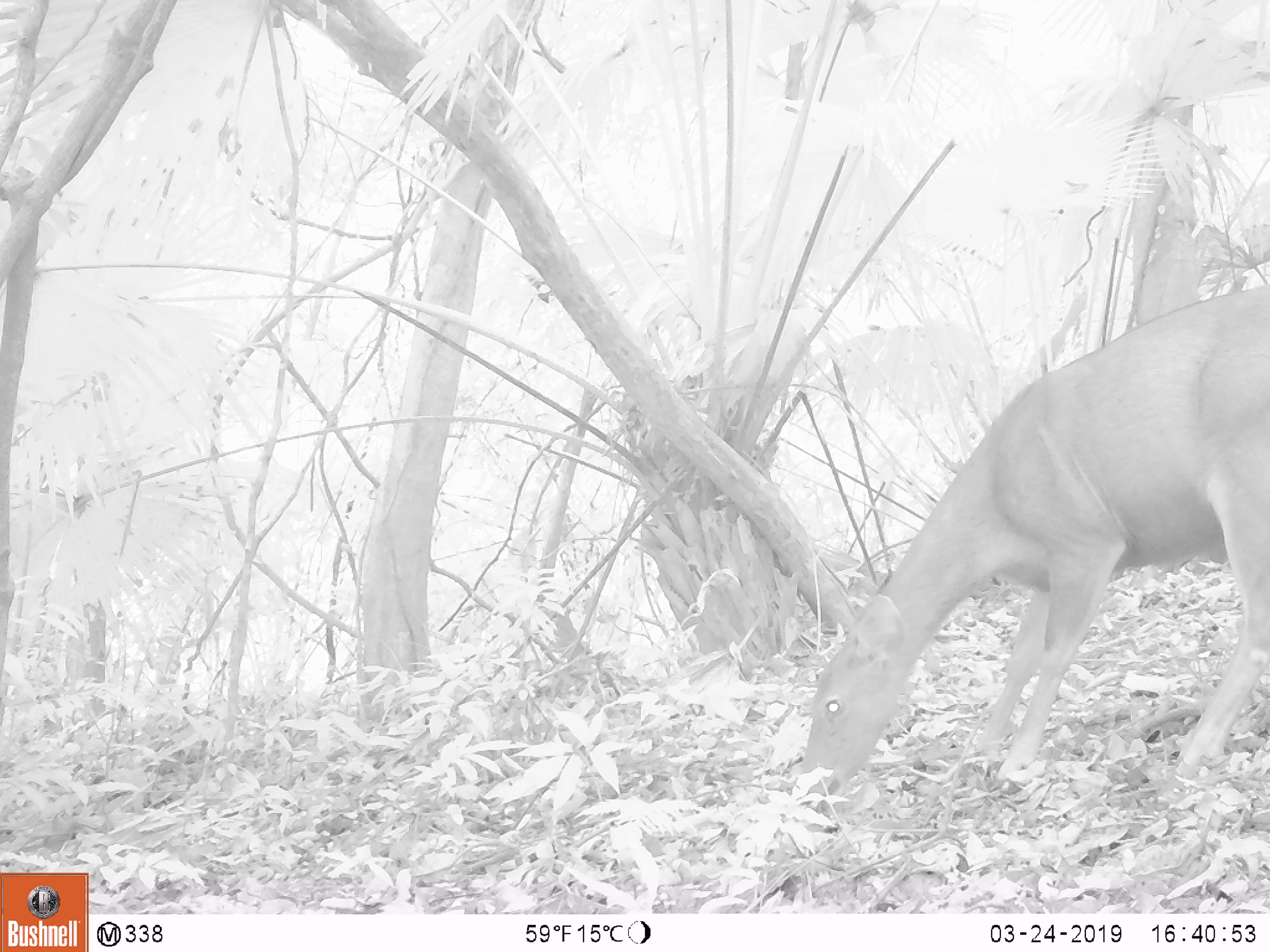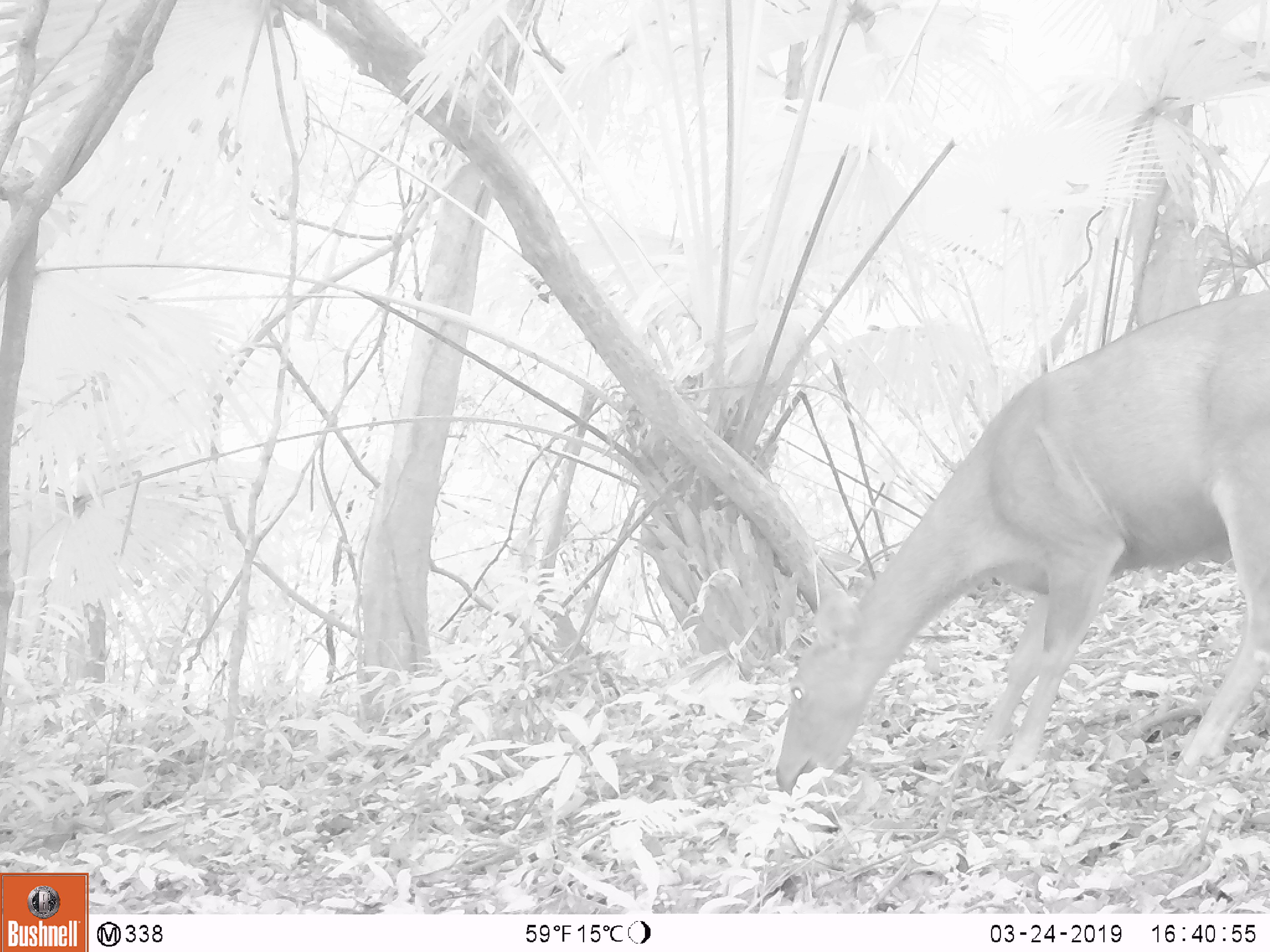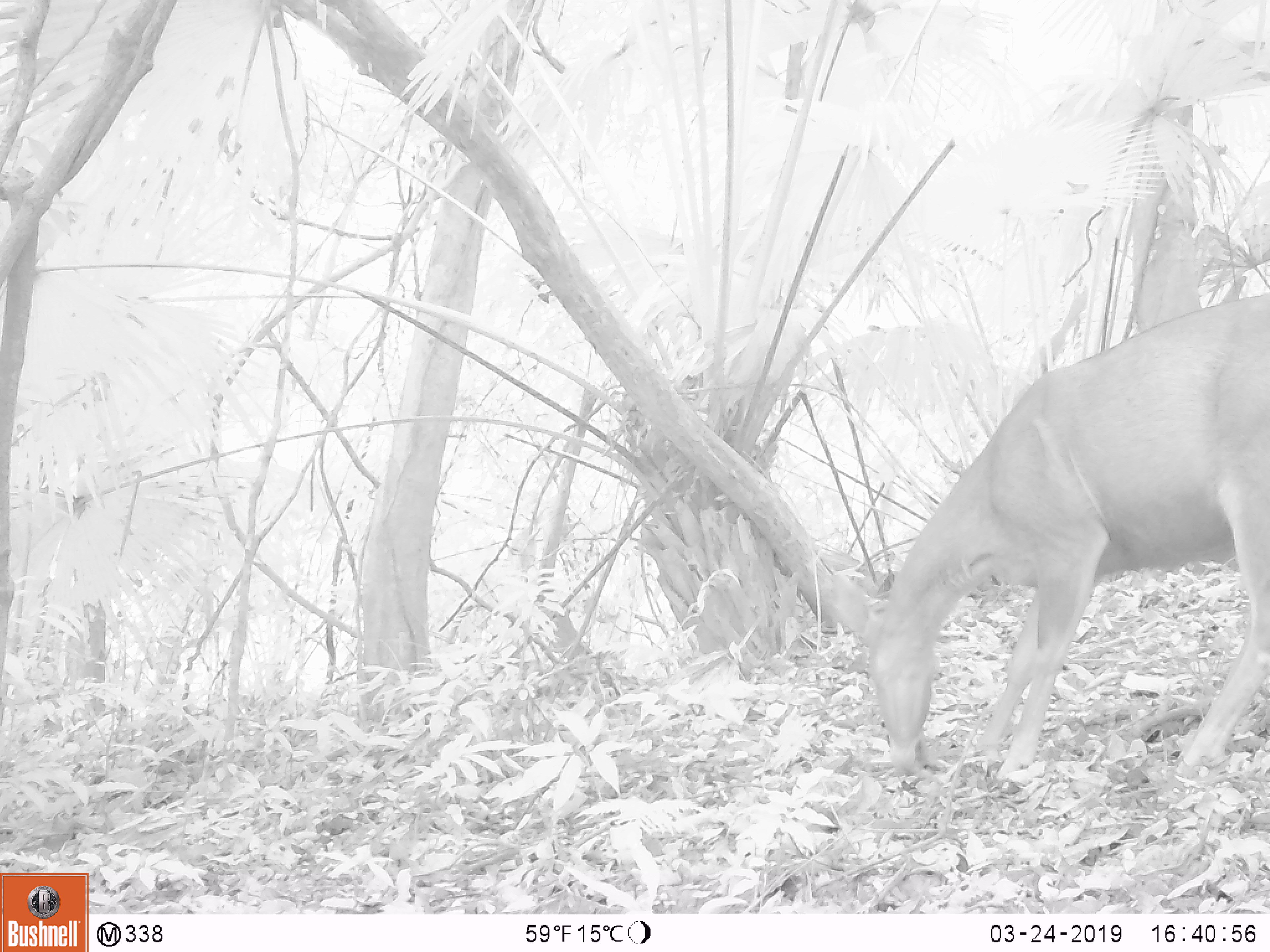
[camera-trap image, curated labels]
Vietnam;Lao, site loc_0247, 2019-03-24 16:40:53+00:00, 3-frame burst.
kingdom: Animalia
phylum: Chordata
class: Mammalia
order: Artiodactyla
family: Cervidae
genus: Rusa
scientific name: Rusa unicolor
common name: sambar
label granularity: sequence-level